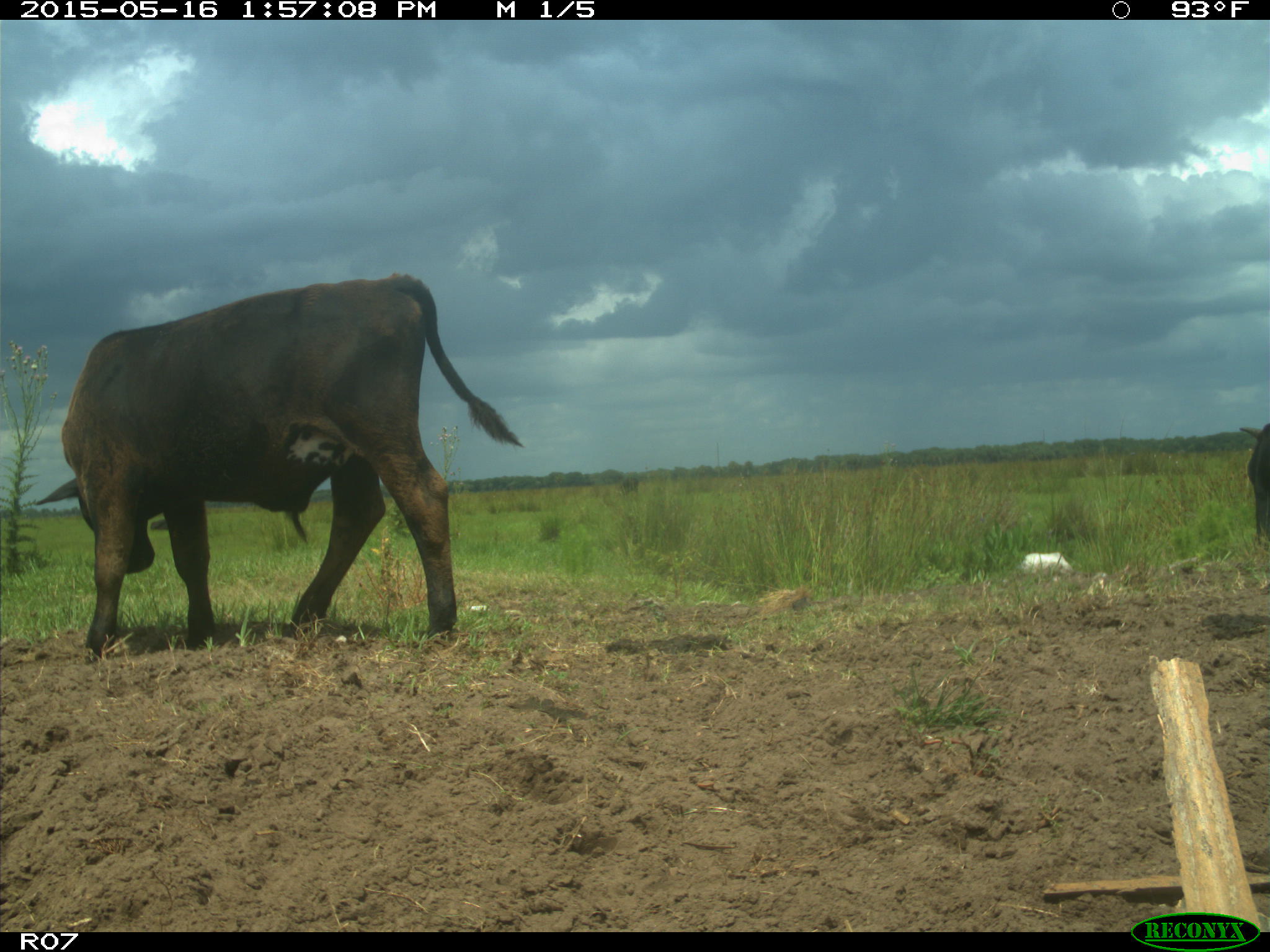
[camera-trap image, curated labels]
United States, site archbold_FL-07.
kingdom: Animalia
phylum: Chordata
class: Mammalia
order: Artiodactyla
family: Bovidae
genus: Bos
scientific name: Bos taurus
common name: domestic cow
Bos taurus (domestic cow).